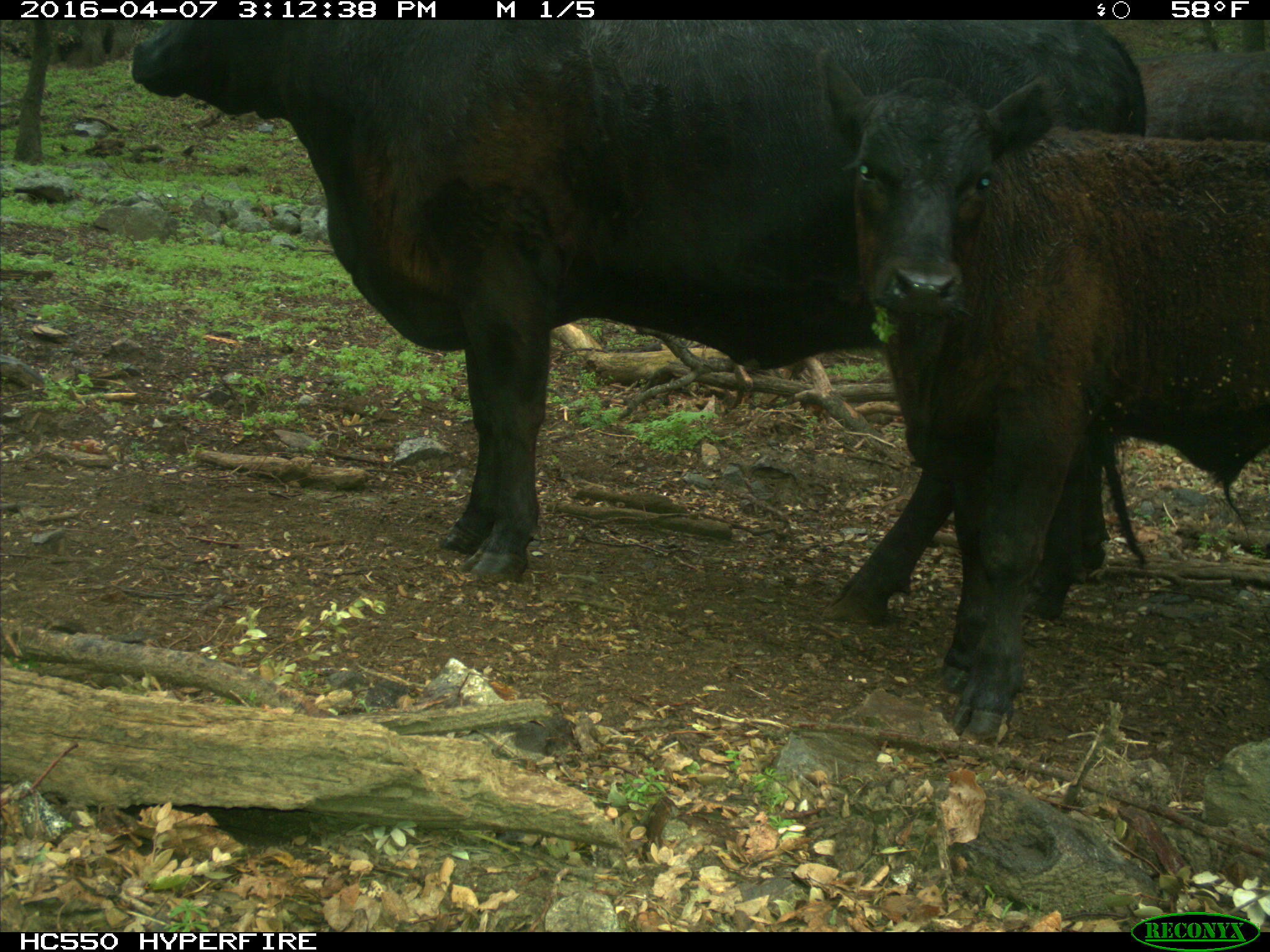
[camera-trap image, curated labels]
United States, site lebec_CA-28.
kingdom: Animalia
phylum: Chordata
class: Mammalia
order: Artiodactyla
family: Bovidae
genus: Bos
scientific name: Bos taurus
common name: domestic cow